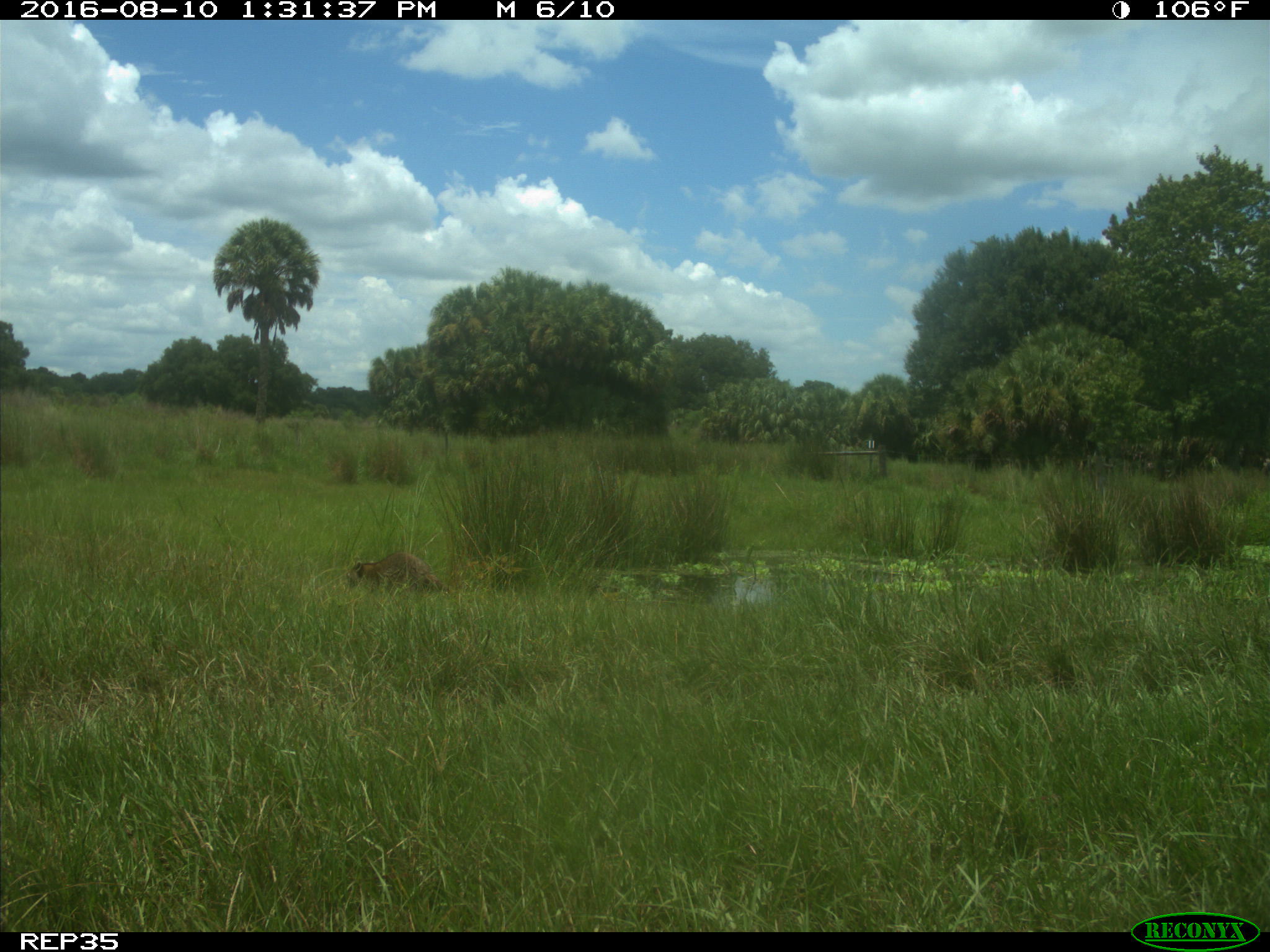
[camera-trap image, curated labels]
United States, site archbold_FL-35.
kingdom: Animalia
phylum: Chordata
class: Mammalia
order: Carnivora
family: Procyonidae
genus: Procyon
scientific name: Procyon lotor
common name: common raccoon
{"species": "Procyon lotor (common raccoon)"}